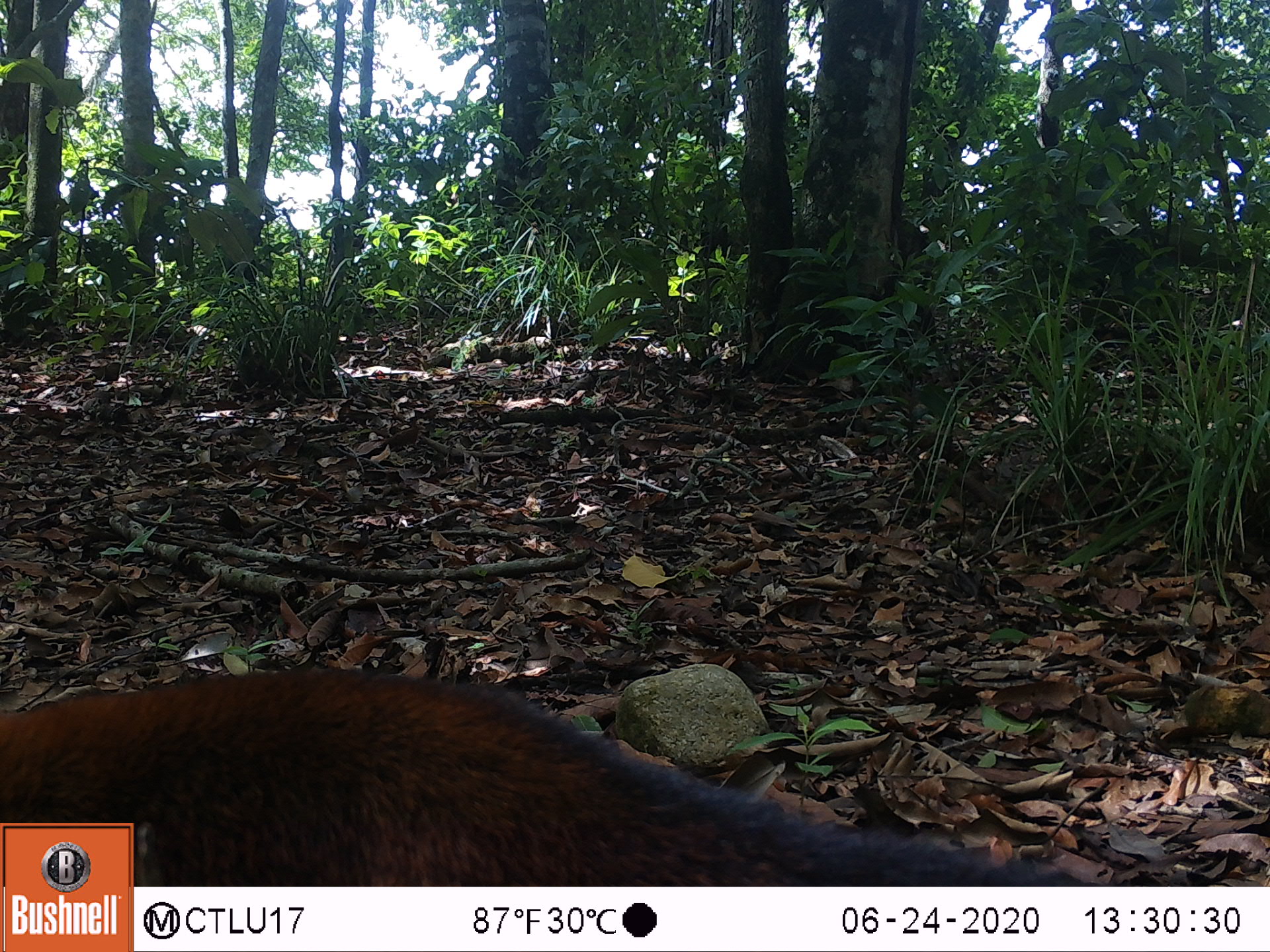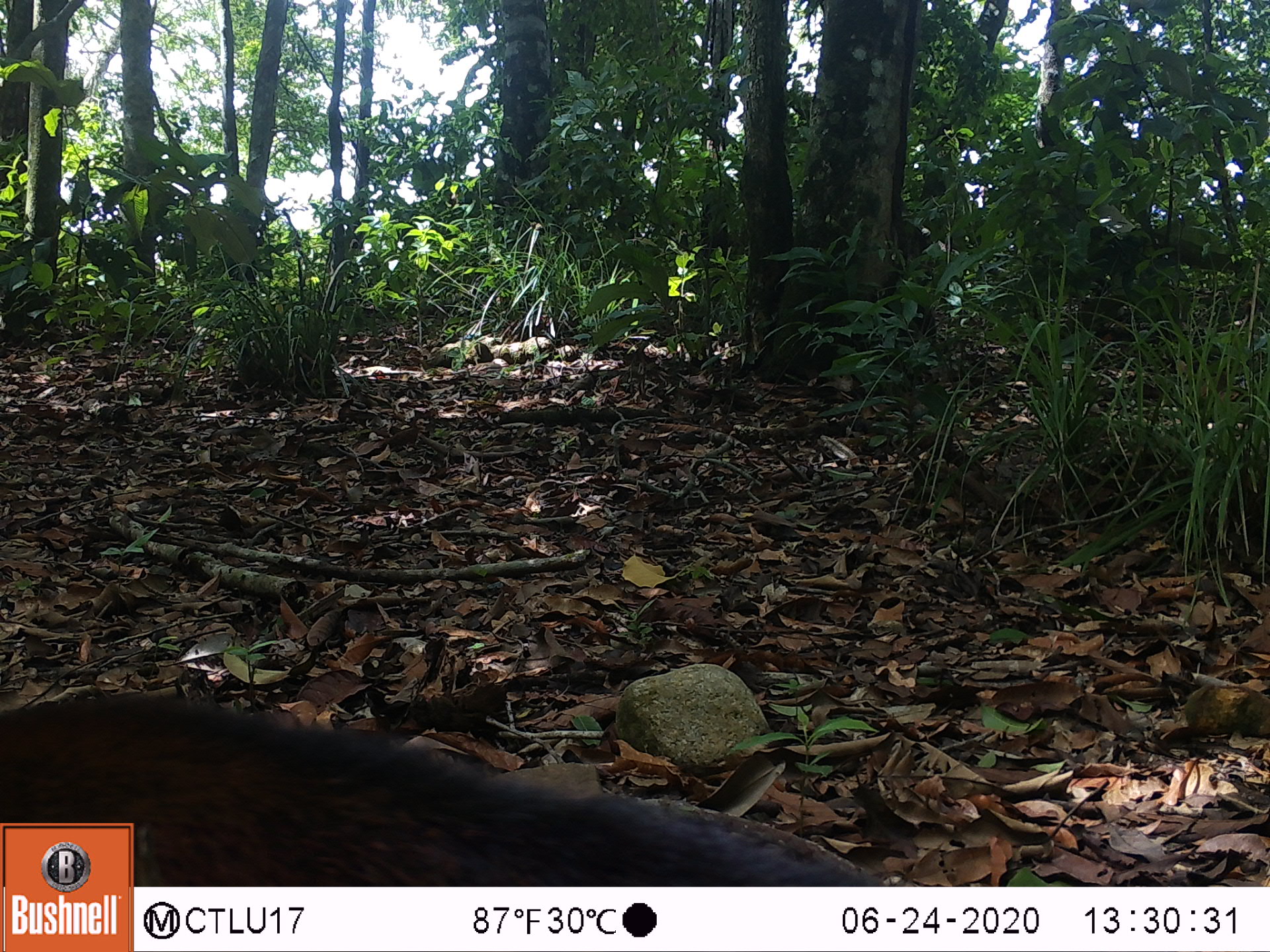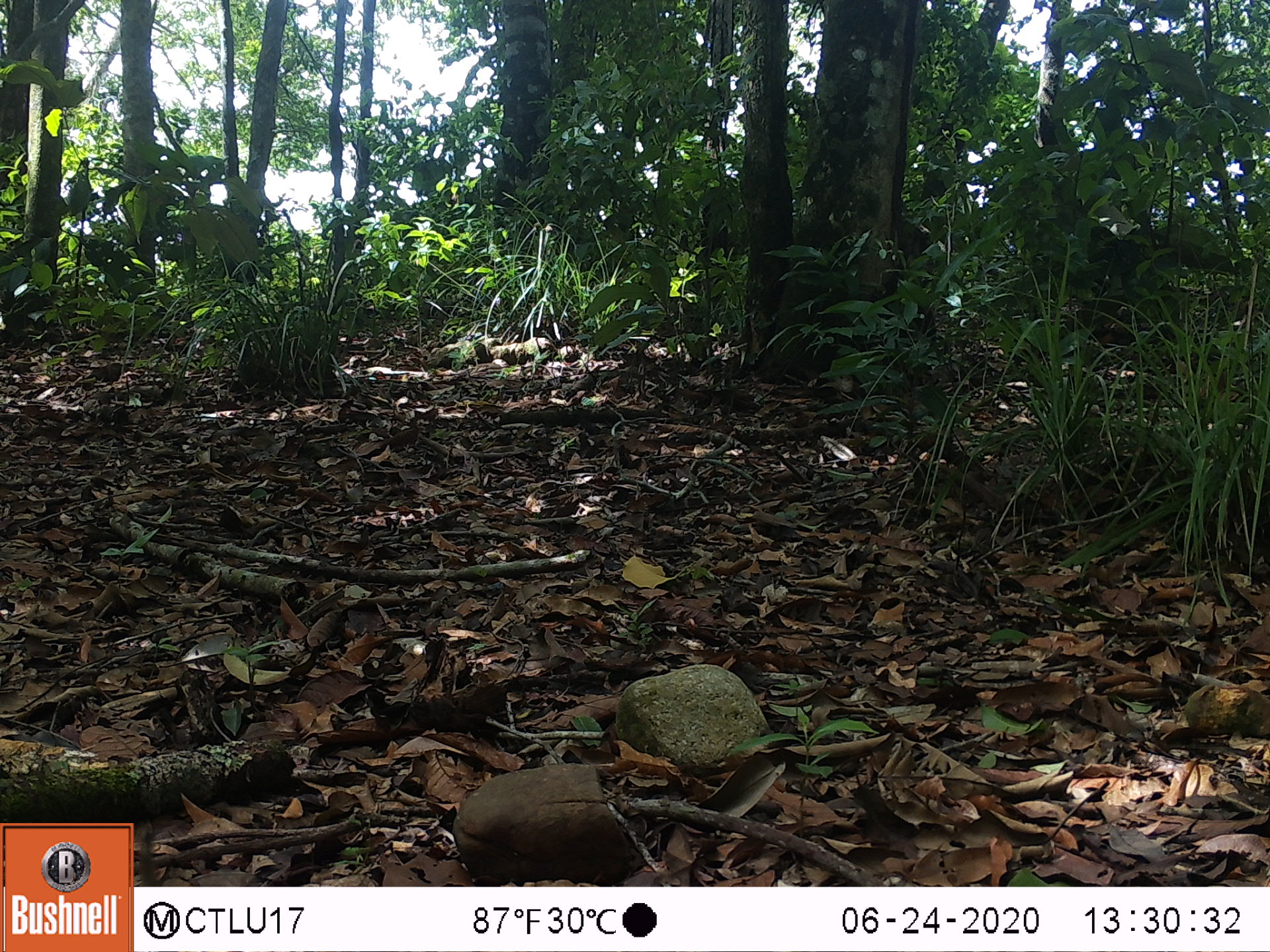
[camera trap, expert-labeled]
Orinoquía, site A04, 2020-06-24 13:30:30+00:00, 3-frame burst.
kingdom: Animalia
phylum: Chordata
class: Mammalia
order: Carnivora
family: Procyonidae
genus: Nasua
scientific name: Nasua nasua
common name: south american coati